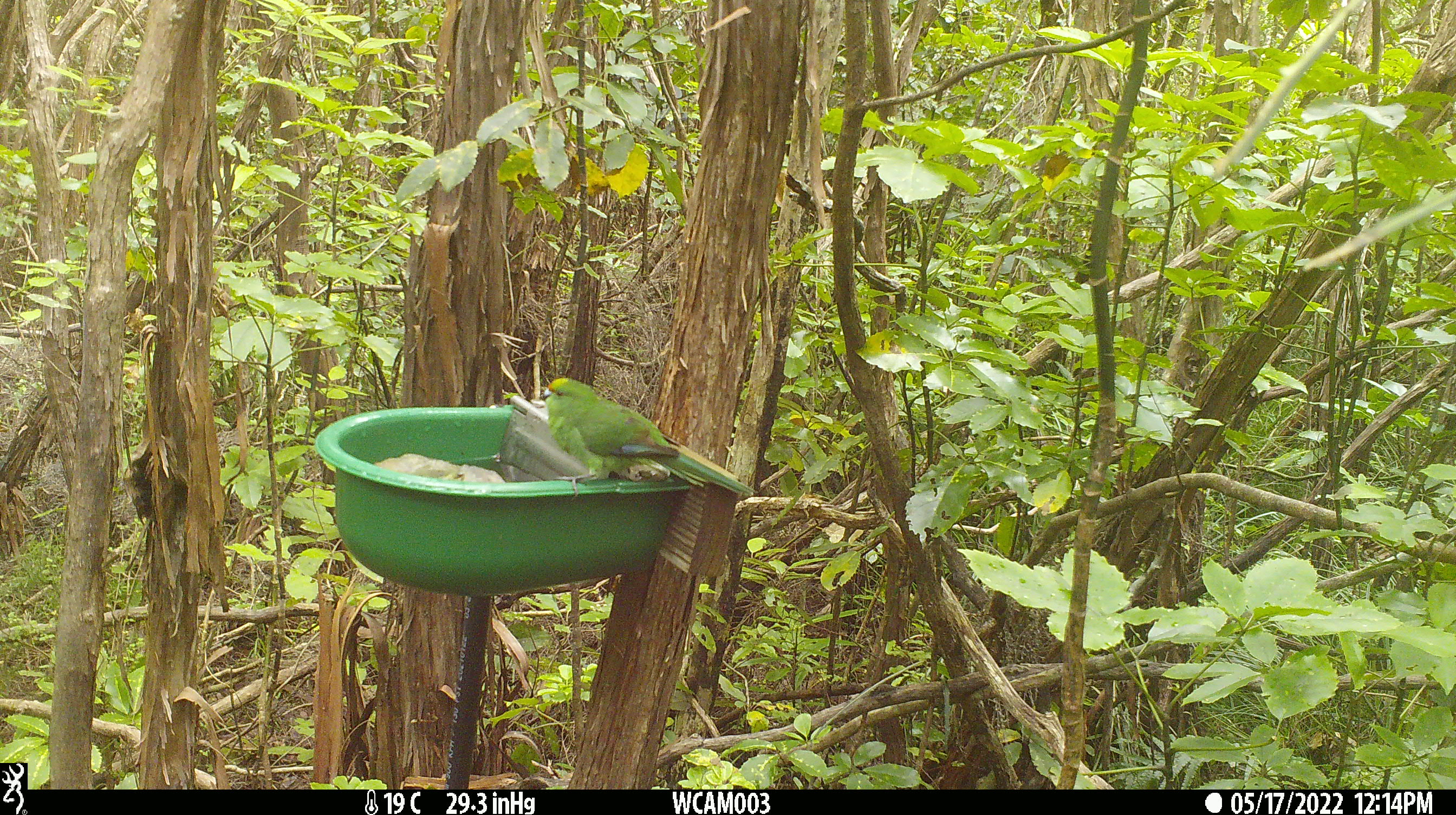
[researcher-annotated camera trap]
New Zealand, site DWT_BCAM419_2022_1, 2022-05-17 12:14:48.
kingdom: Animalia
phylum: Chordata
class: Aves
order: Psittaciformes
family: Psittaculidae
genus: Cyanoramphus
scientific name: Cyanoramphus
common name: parakeet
Parakeet (Cyanoramphus).